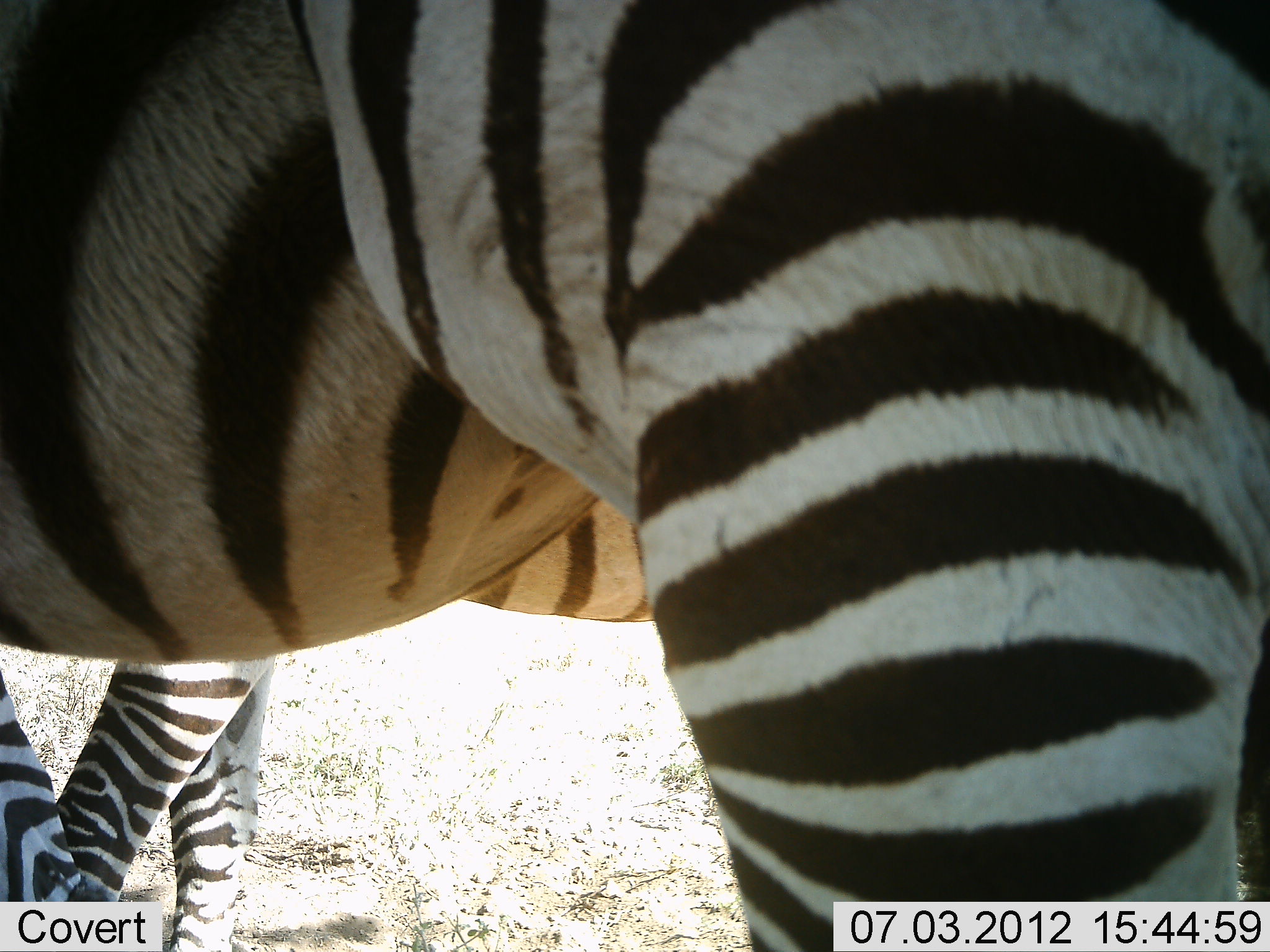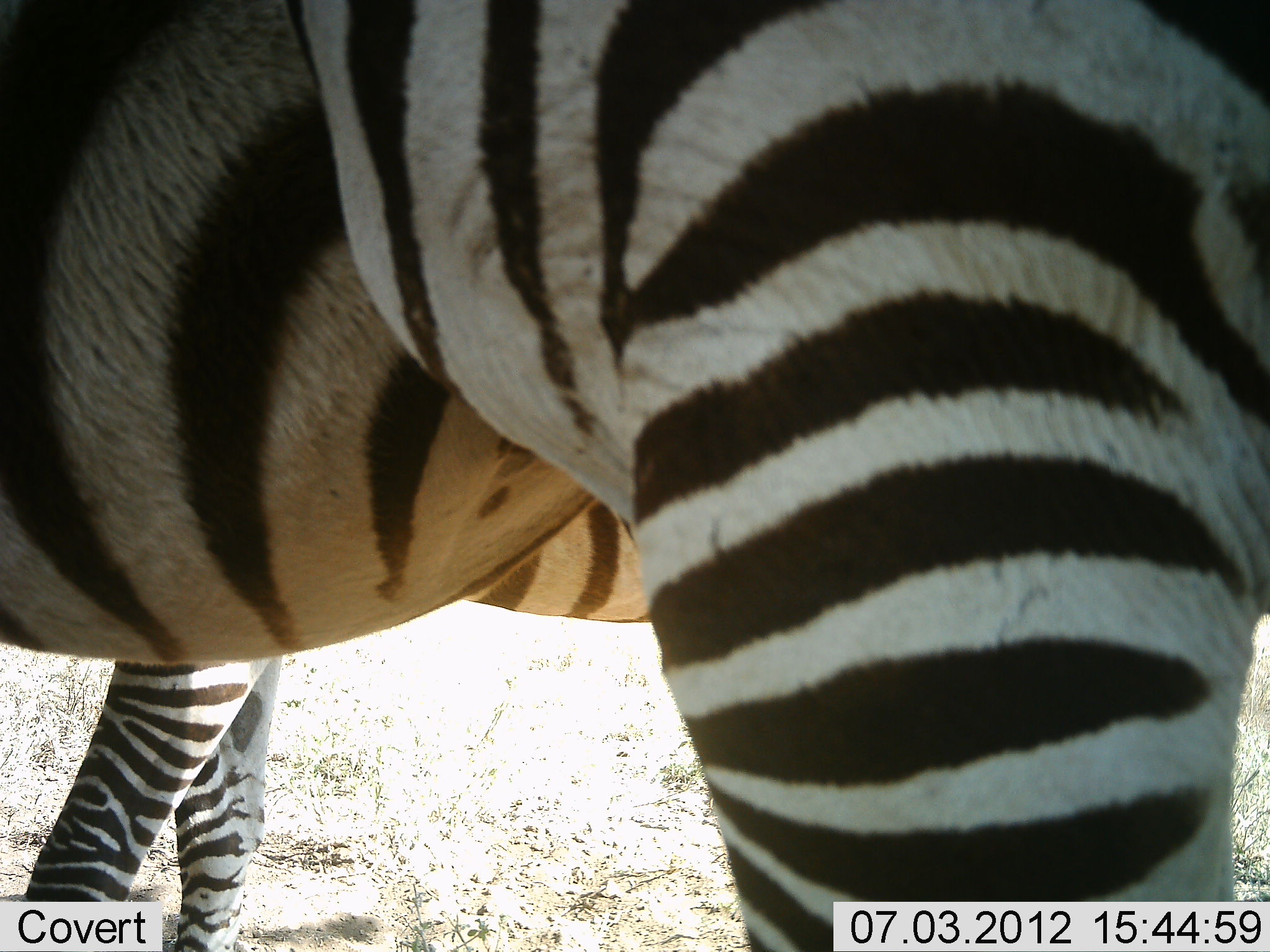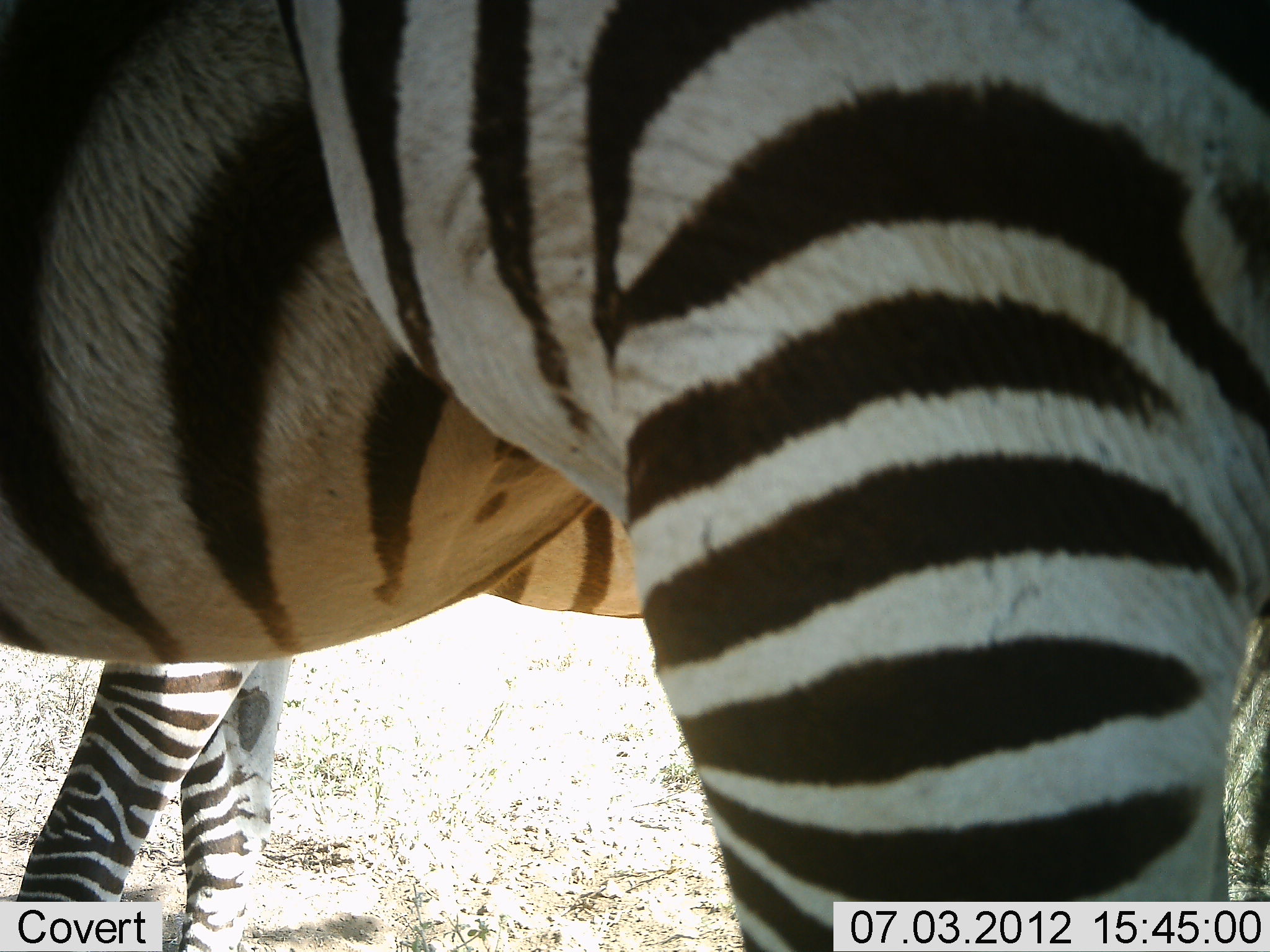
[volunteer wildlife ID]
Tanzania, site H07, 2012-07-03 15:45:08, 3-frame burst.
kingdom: Animalia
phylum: Chordata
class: Mammalia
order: Perissodactyla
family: Equidae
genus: Equus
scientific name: Equus quagga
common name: plains zebra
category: zebra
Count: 2.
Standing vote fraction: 100%.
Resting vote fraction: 0%.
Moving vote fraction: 0%.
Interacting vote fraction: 0%.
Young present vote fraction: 0%.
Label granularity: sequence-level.